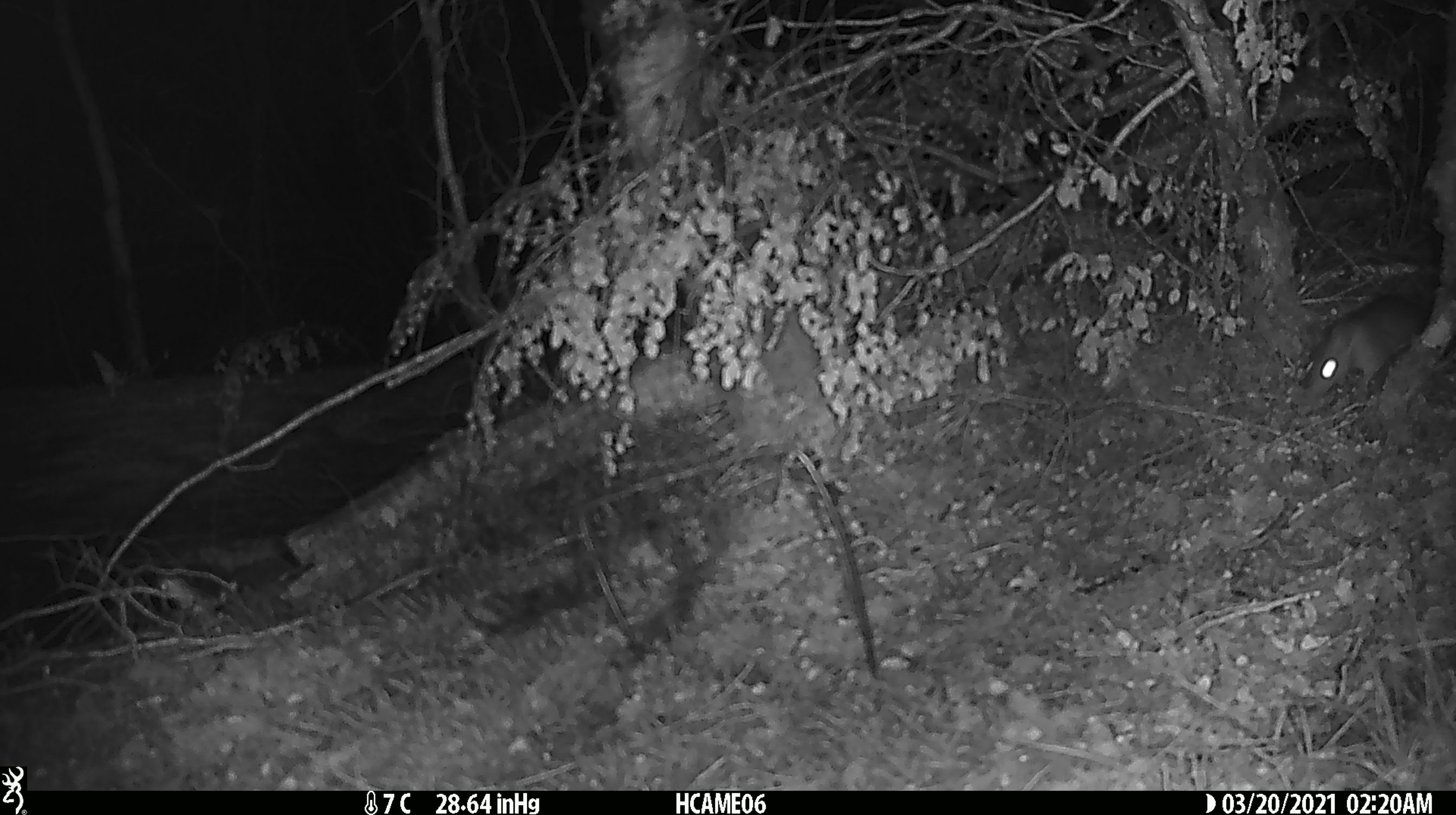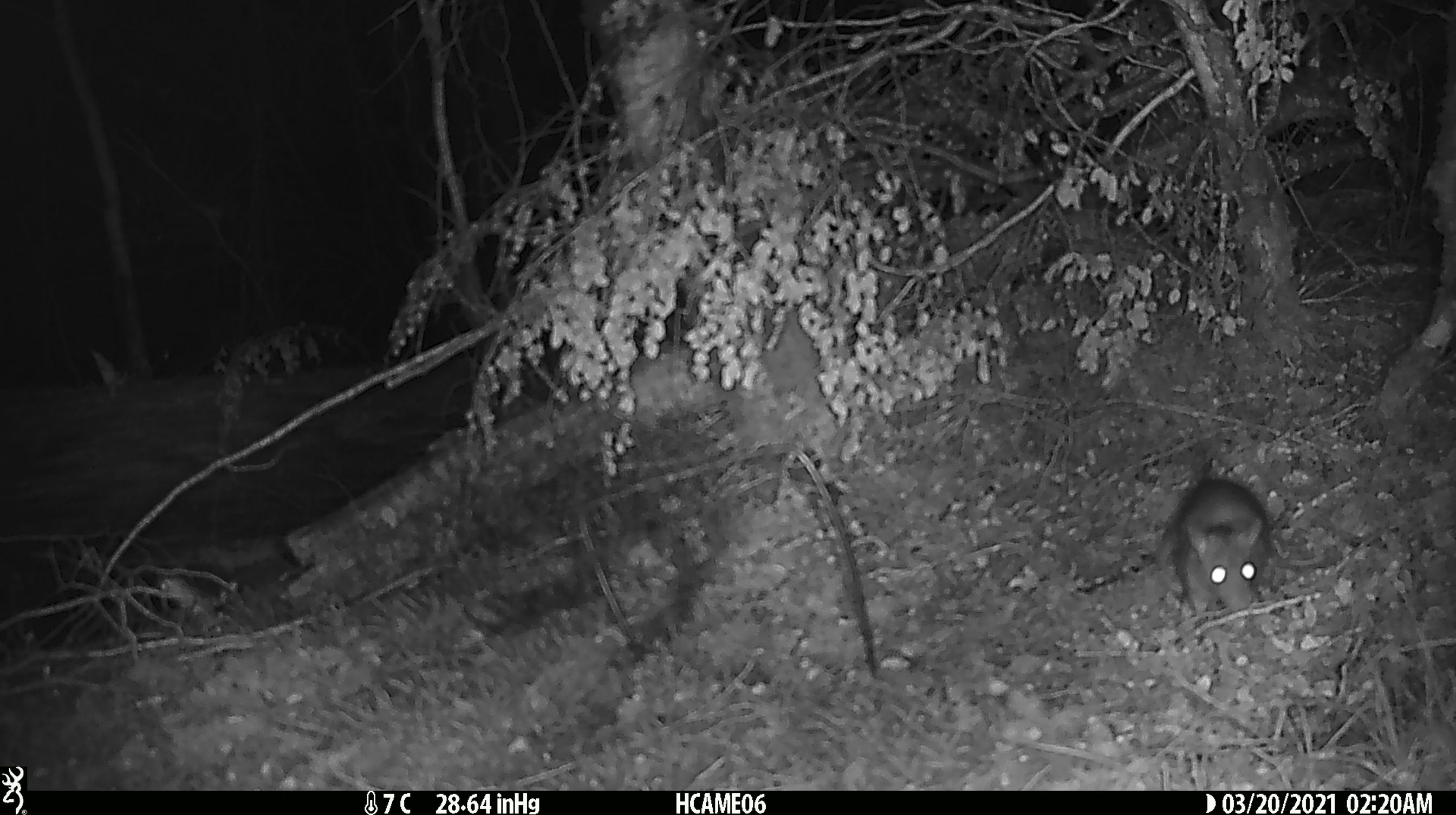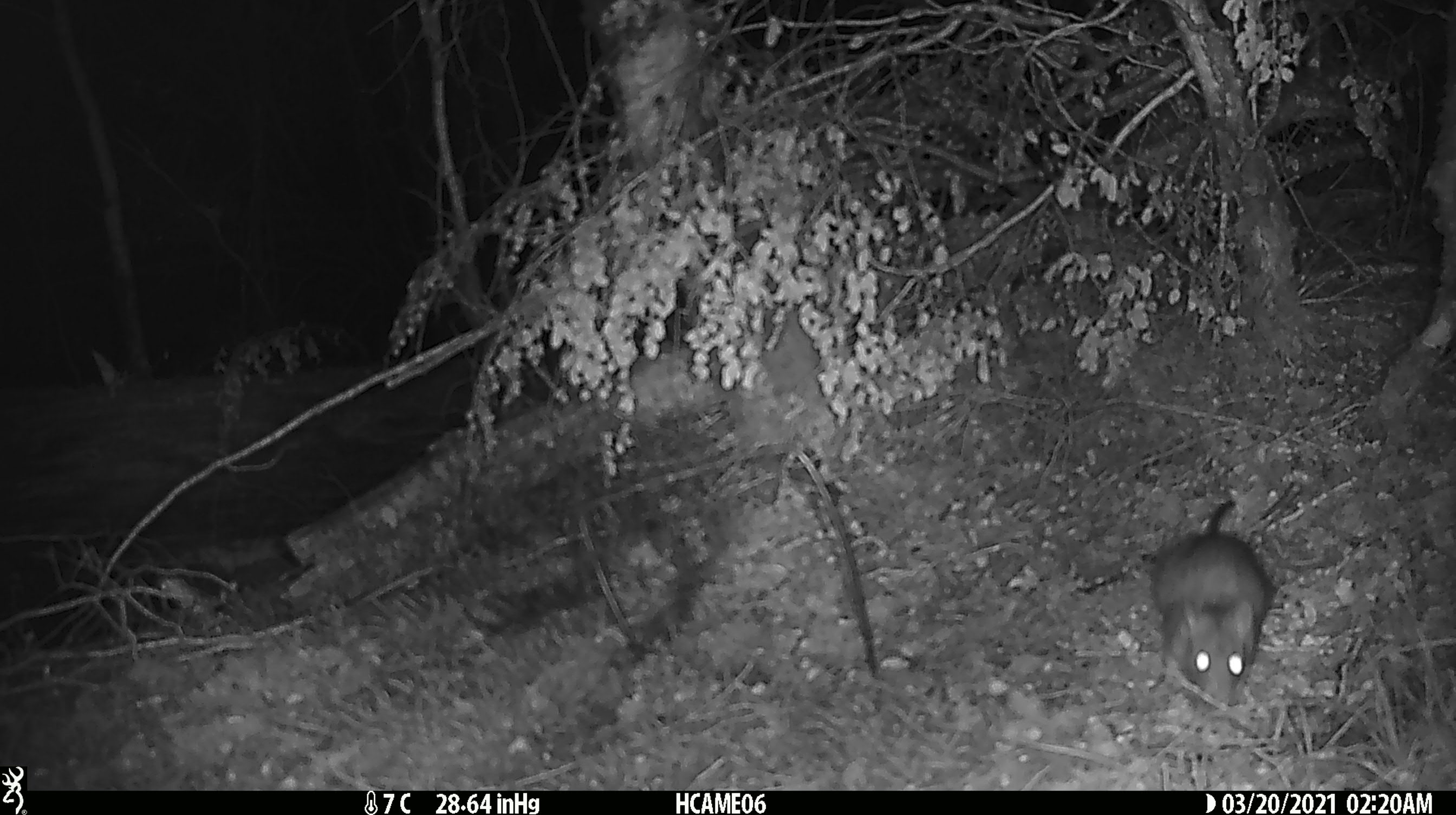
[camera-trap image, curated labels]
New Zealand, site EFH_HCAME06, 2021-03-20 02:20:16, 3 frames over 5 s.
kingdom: Animalia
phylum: Chordata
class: Mammalia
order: Rodentia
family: Muridae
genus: Rattus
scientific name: Rattus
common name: rat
Rat (Rattus).